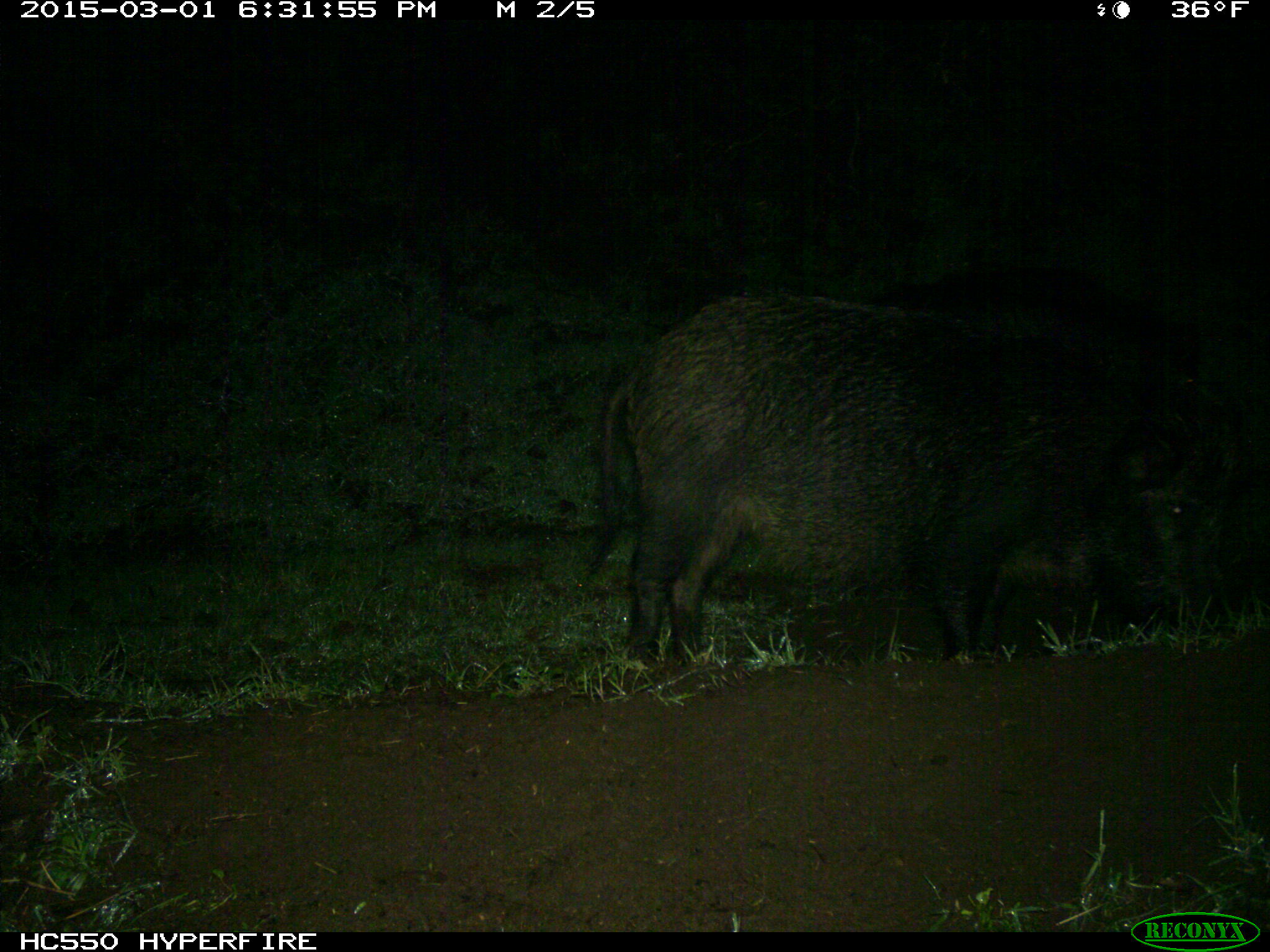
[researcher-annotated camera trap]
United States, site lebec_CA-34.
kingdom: Animalia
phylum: Chordata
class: Mammalia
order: Artiodactyla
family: Suidae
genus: Sus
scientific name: Sus scrofa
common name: wild boar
Sus scrofa (wild boar).